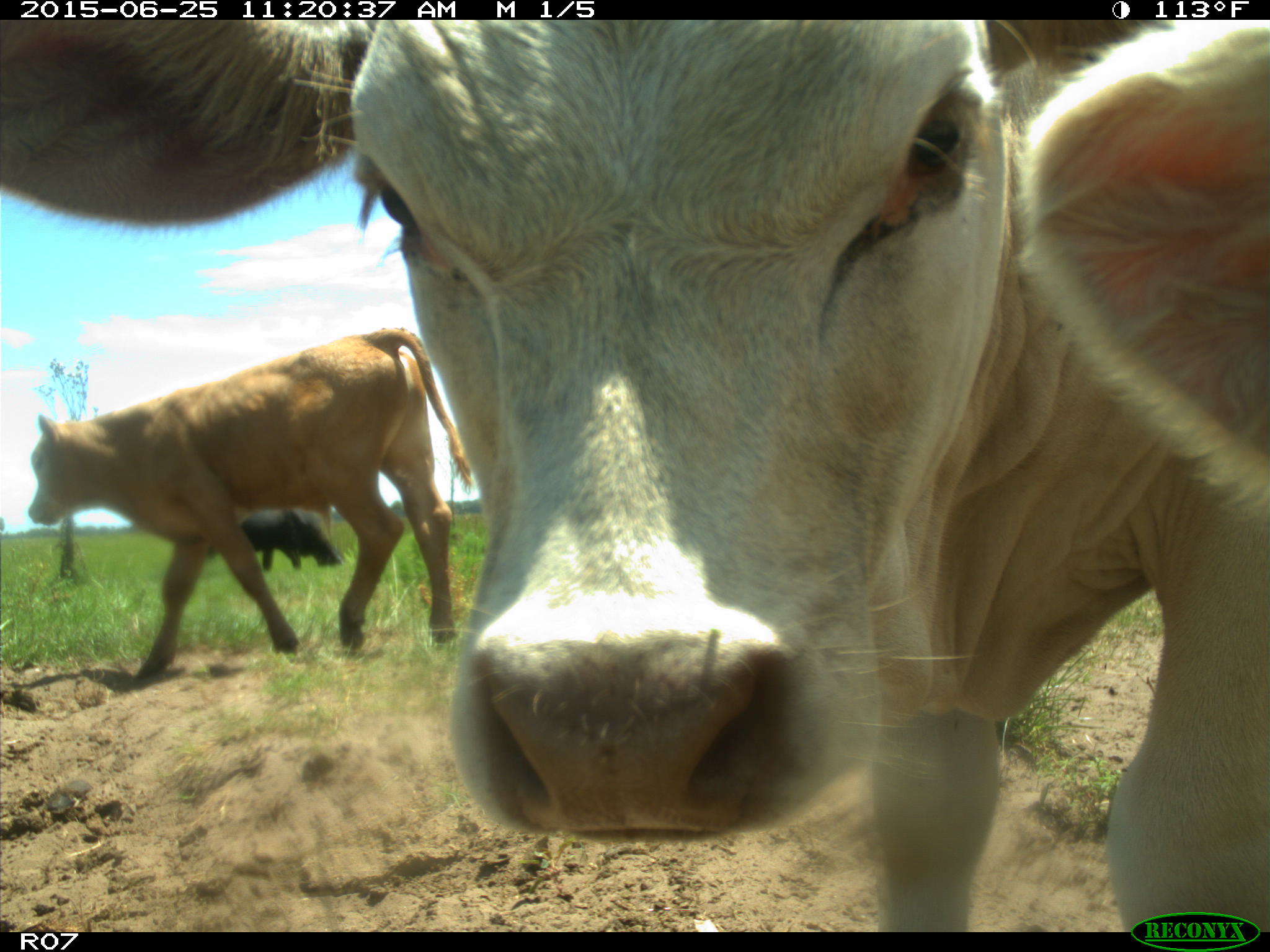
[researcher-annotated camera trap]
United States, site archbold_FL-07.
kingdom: Animalia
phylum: Chordata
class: Mammalia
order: Artiodactyla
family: Bovidae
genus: Bos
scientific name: Bos taurus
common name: domestic cow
Bos taurus (domestic cow).